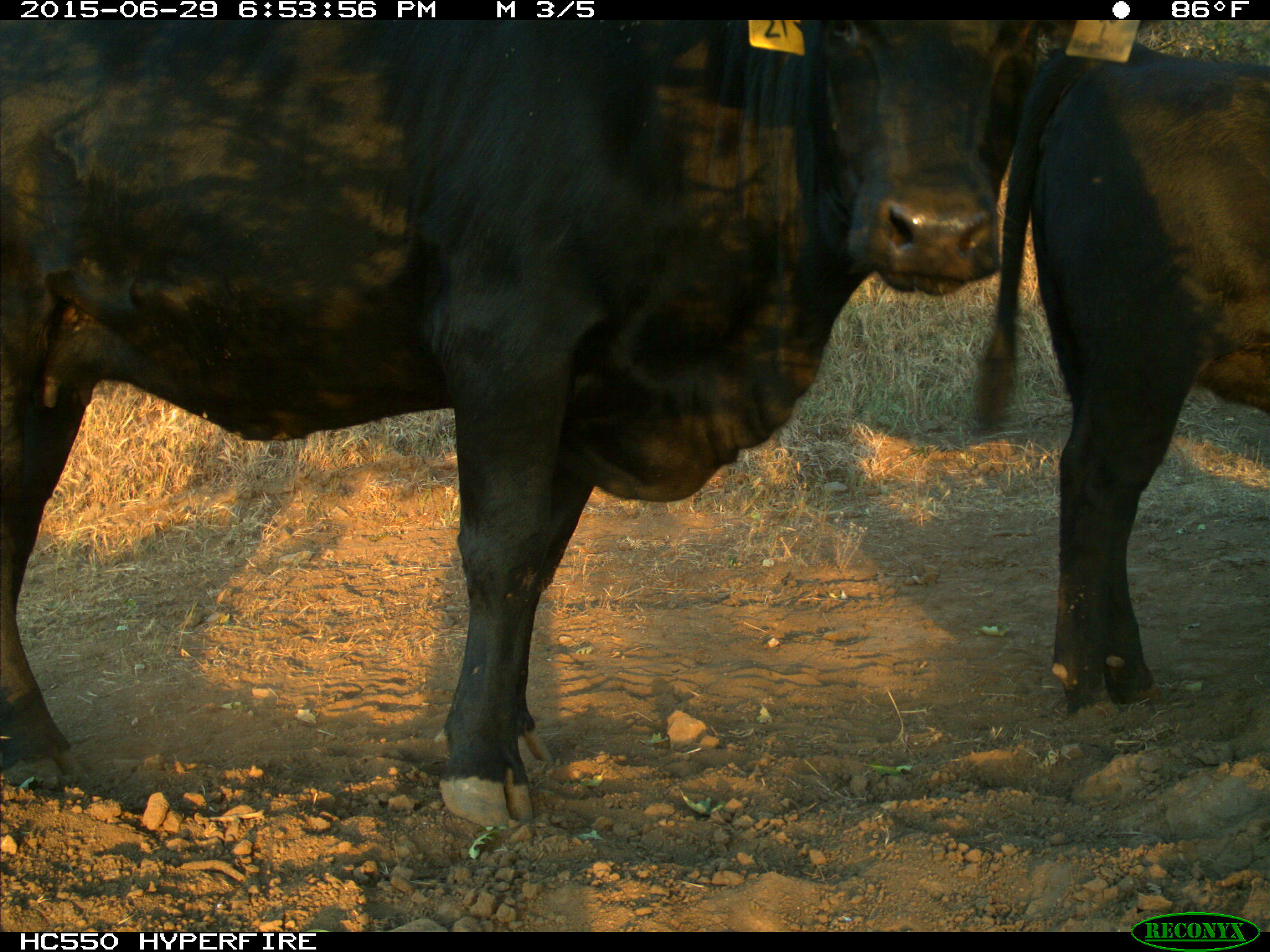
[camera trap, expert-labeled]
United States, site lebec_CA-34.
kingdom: Animalia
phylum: Chordata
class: Mammalia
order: Artiodactyla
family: Bovidae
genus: Bos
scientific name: Bos taurus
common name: domestic cow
Bos taurus (domestic cow).